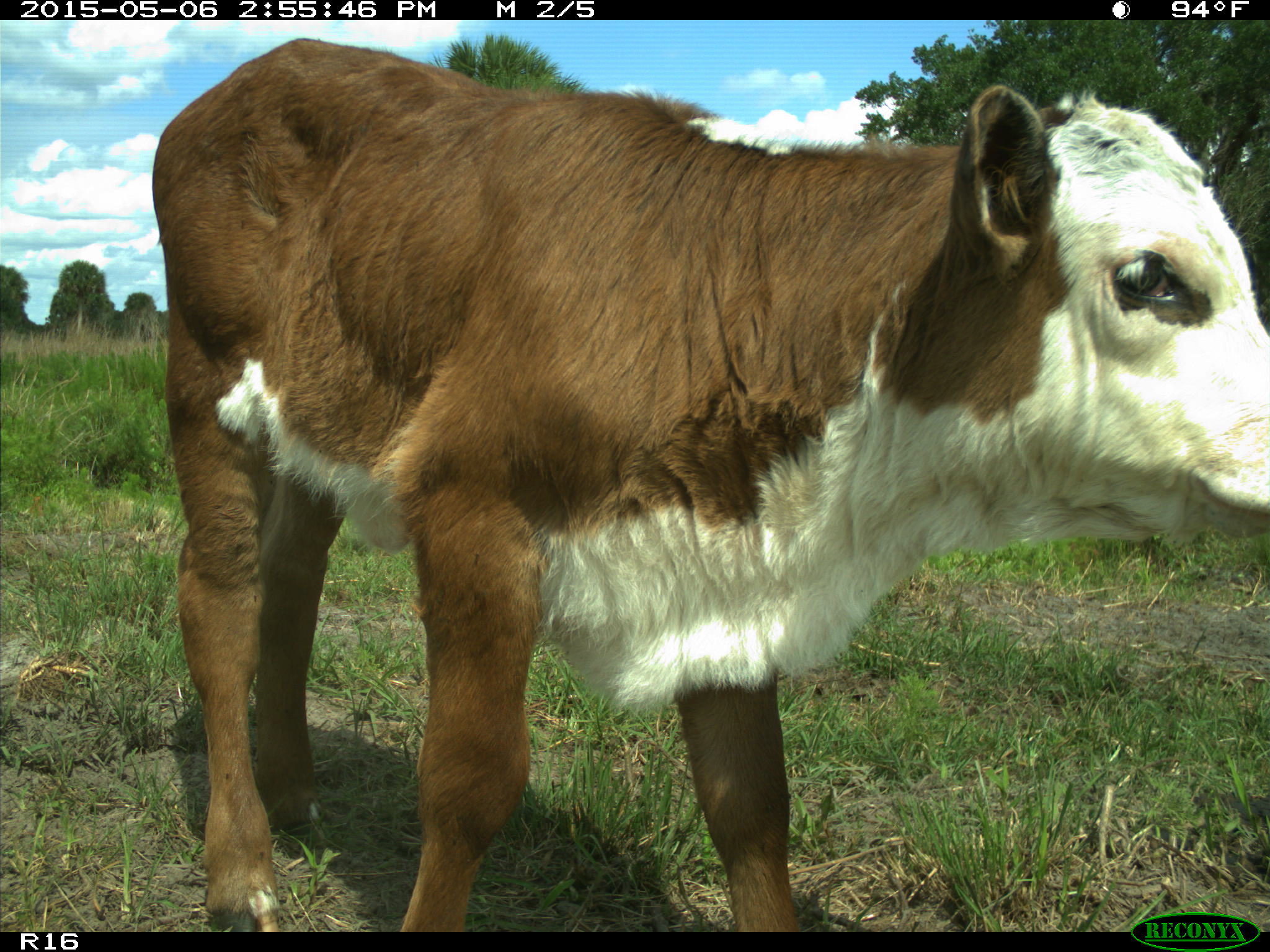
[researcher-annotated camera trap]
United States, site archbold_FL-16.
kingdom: Animalia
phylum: Chordata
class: Mammalia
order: Artiodactyla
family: Bovidae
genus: Bos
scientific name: Bos taurus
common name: domestic cow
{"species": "Bos taurus (domestic cow)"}